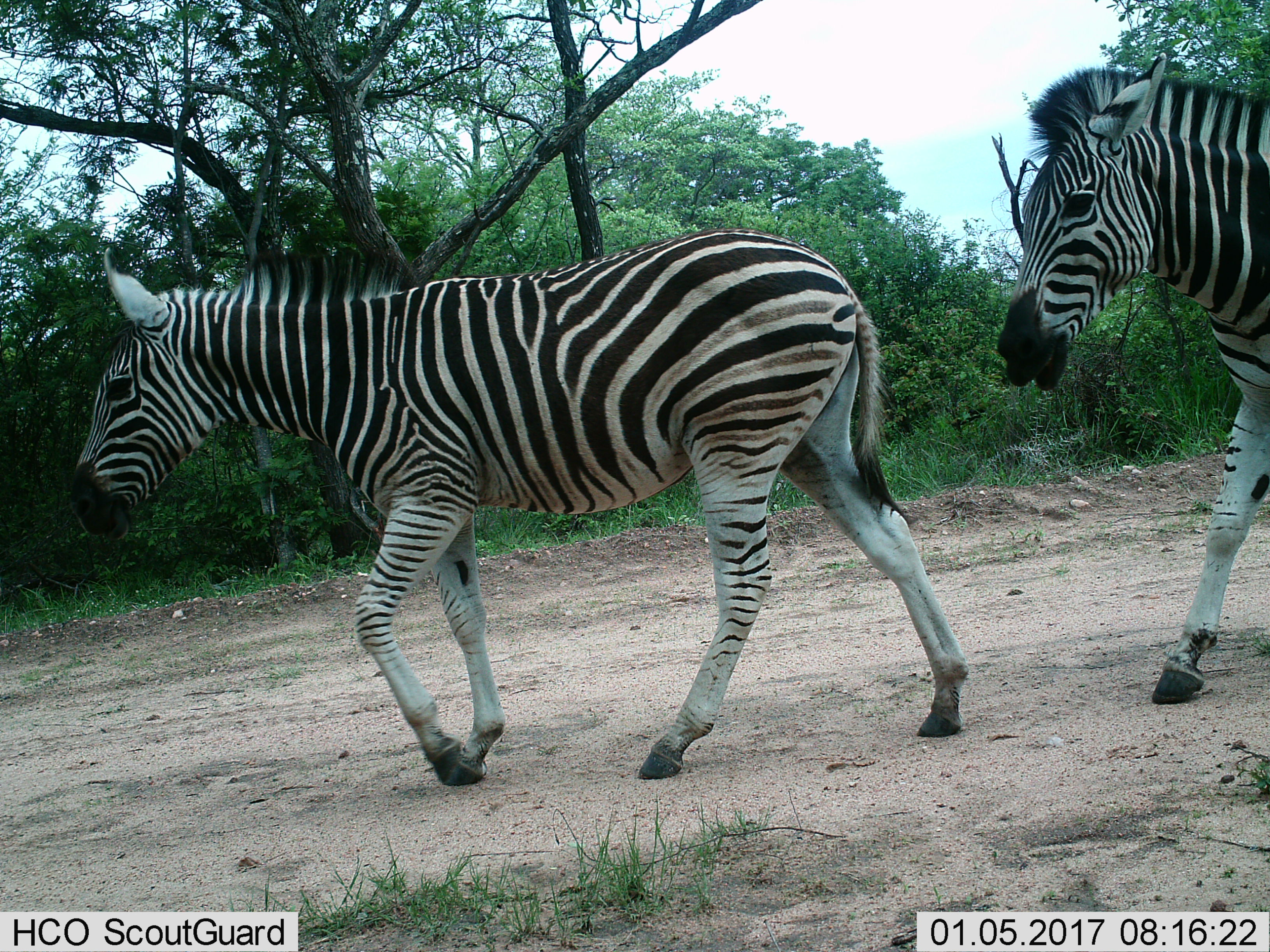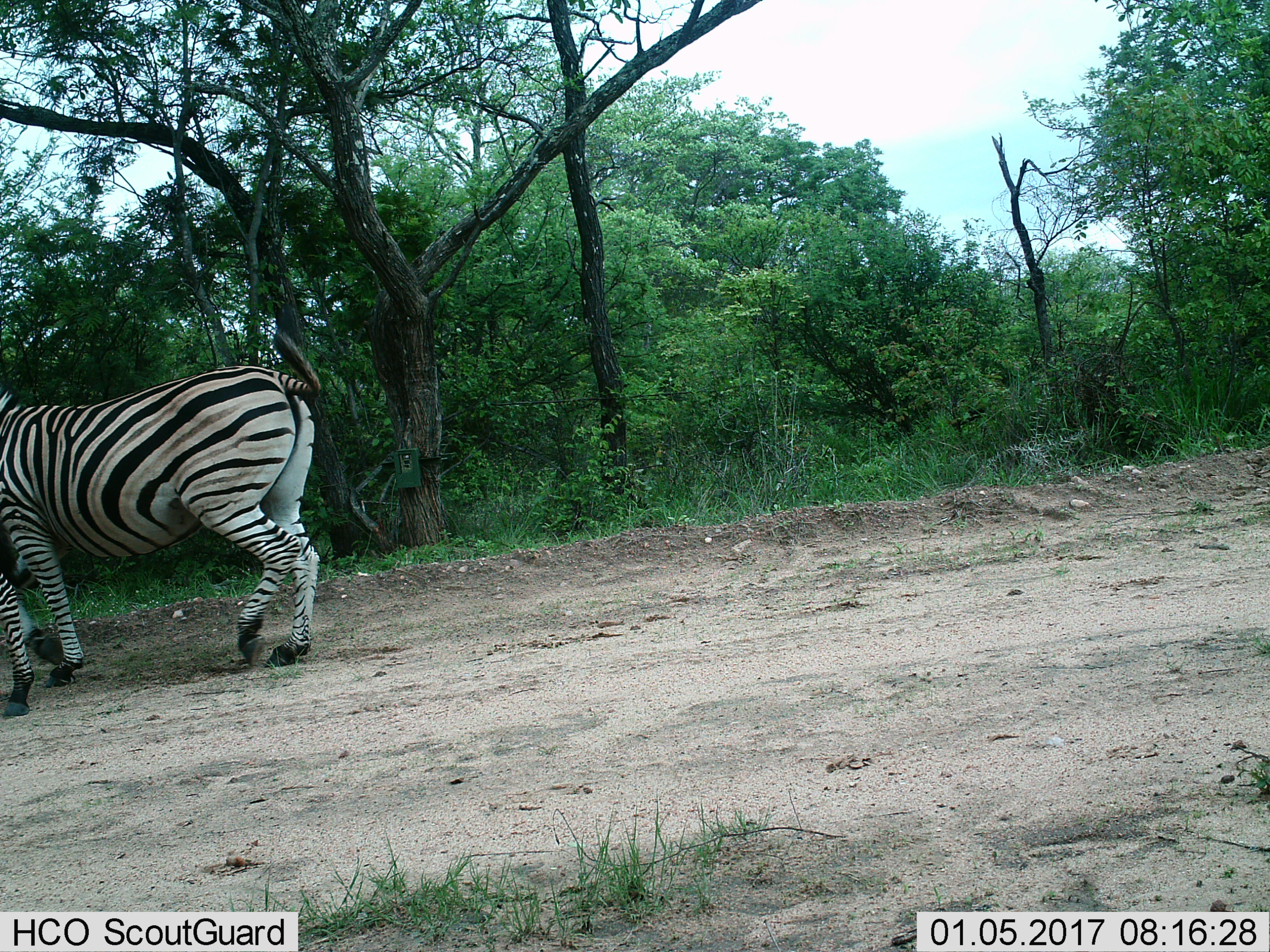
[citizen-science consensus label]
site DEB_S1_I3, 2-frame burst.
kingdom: Animalia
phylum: Chordata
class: Mammalia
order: Perissodactyla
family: Equidae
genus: Equus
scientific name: Equus quagga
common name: plains zebra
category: zebraplains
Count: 2.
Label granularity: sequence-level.